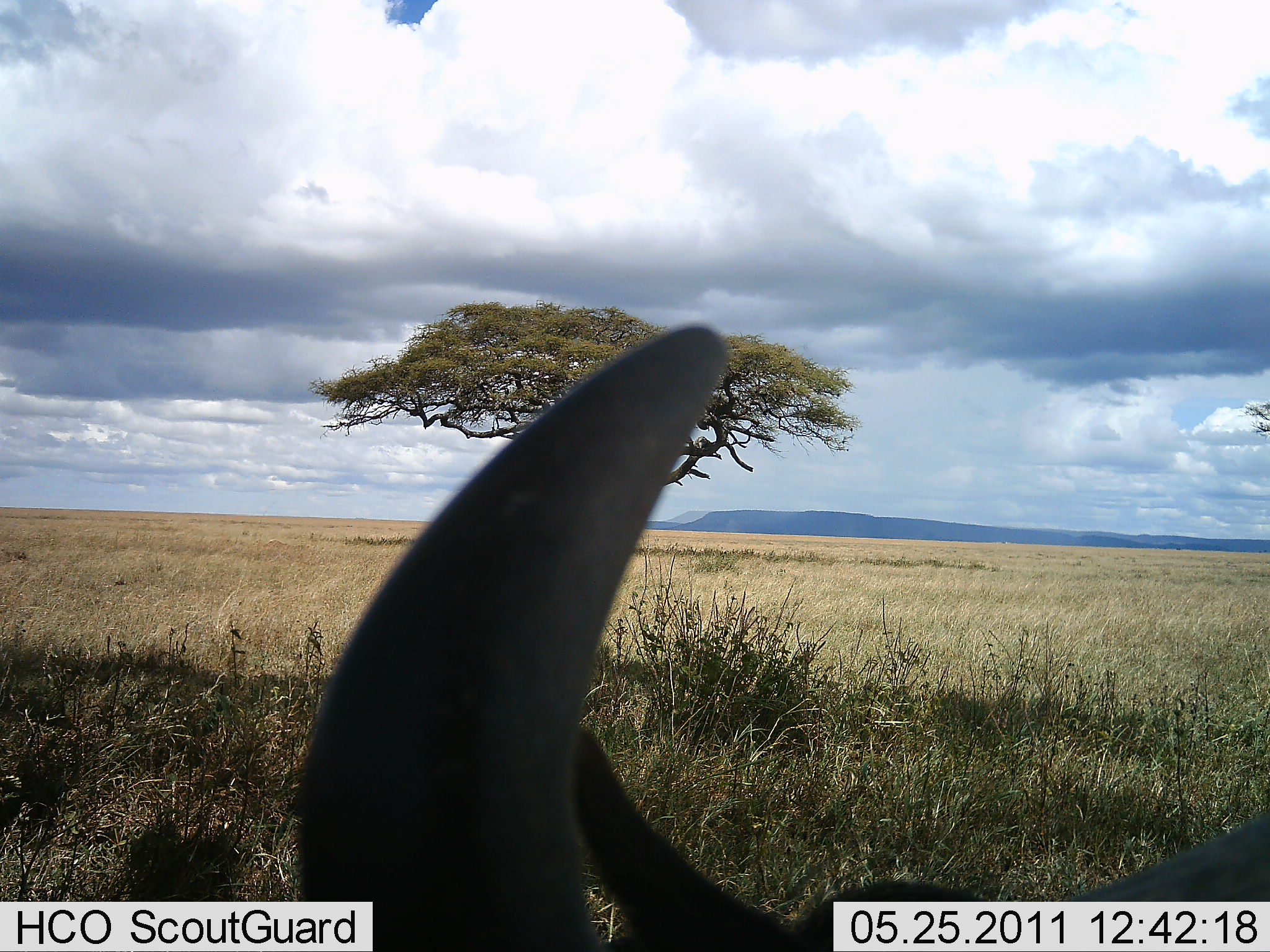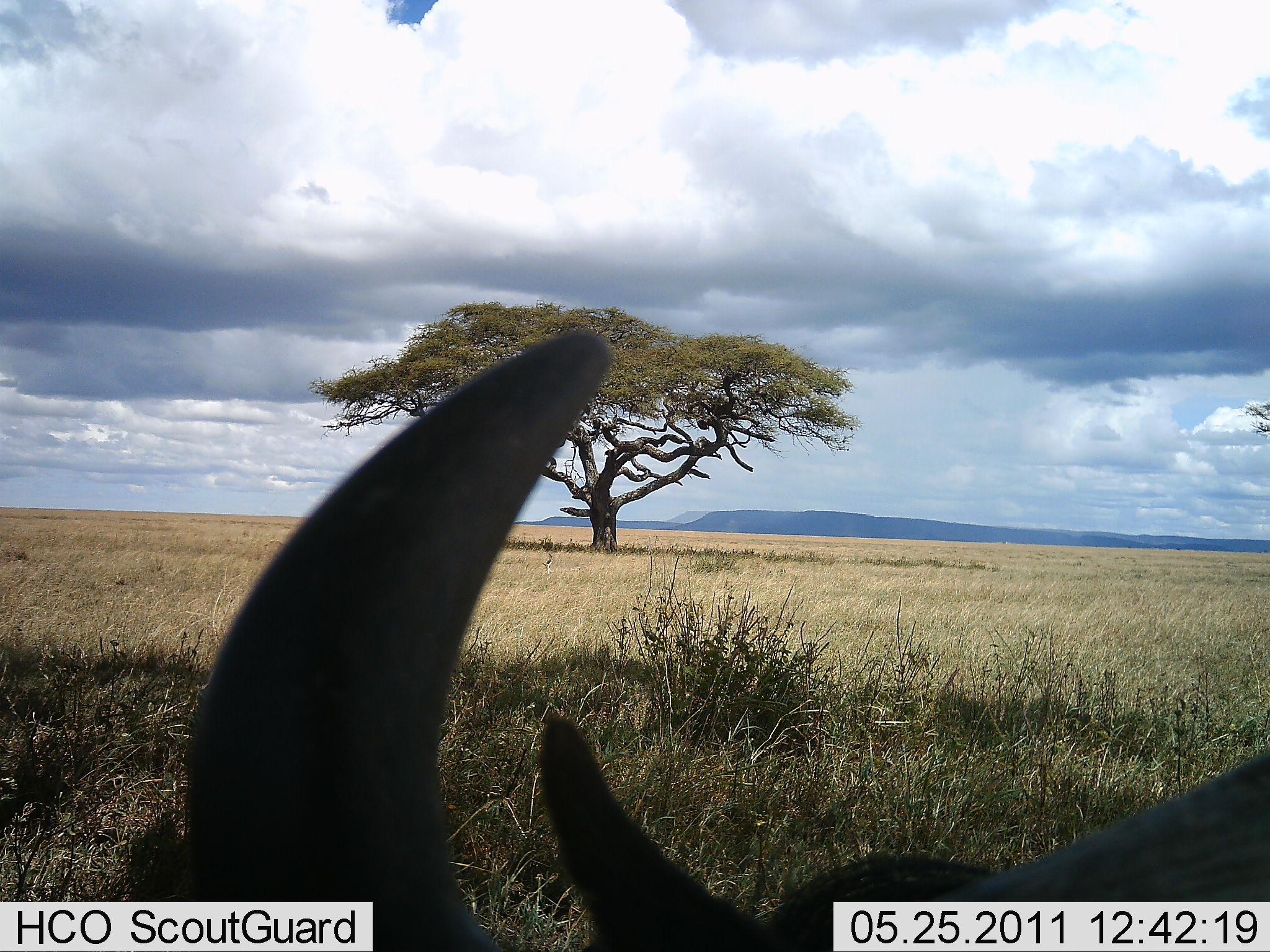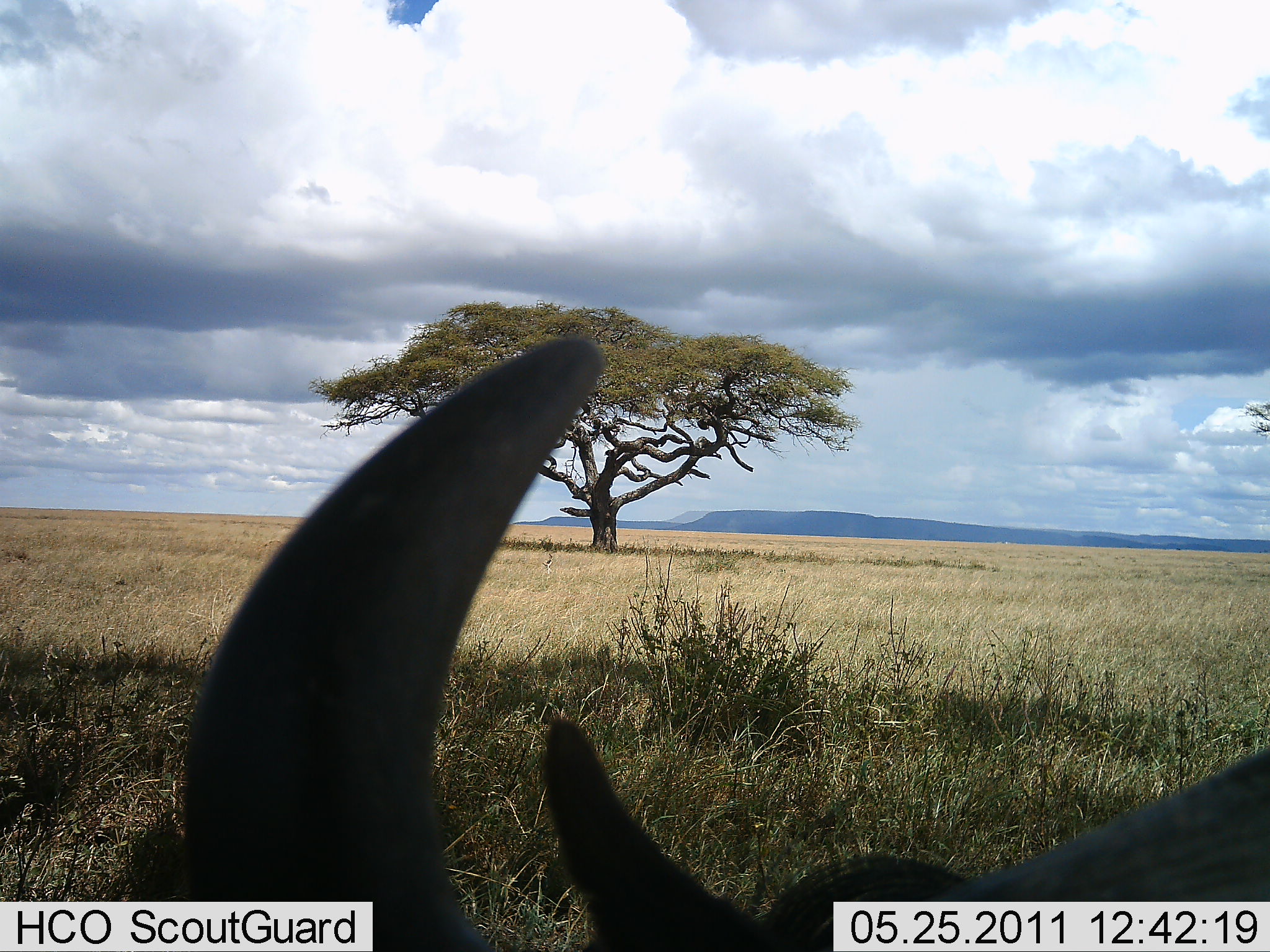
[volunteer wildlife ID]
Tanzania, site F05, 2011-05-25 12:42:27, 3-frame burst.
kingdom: Animalia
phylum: Chordata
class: Mammalia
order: Artiodactyla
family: Bovidae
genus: Connochaetes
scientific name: Connochaetes taurinus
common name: blue wildebeest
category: wildebeest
Wildebeest (blue wildebeest) (Connochaetes taurinus), count 1. Behavior (volunteer vote fractions): standing 50%, resting 33%, moving 0%, interacting 0%. Young present (vote fraction): 0%. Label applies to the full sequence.